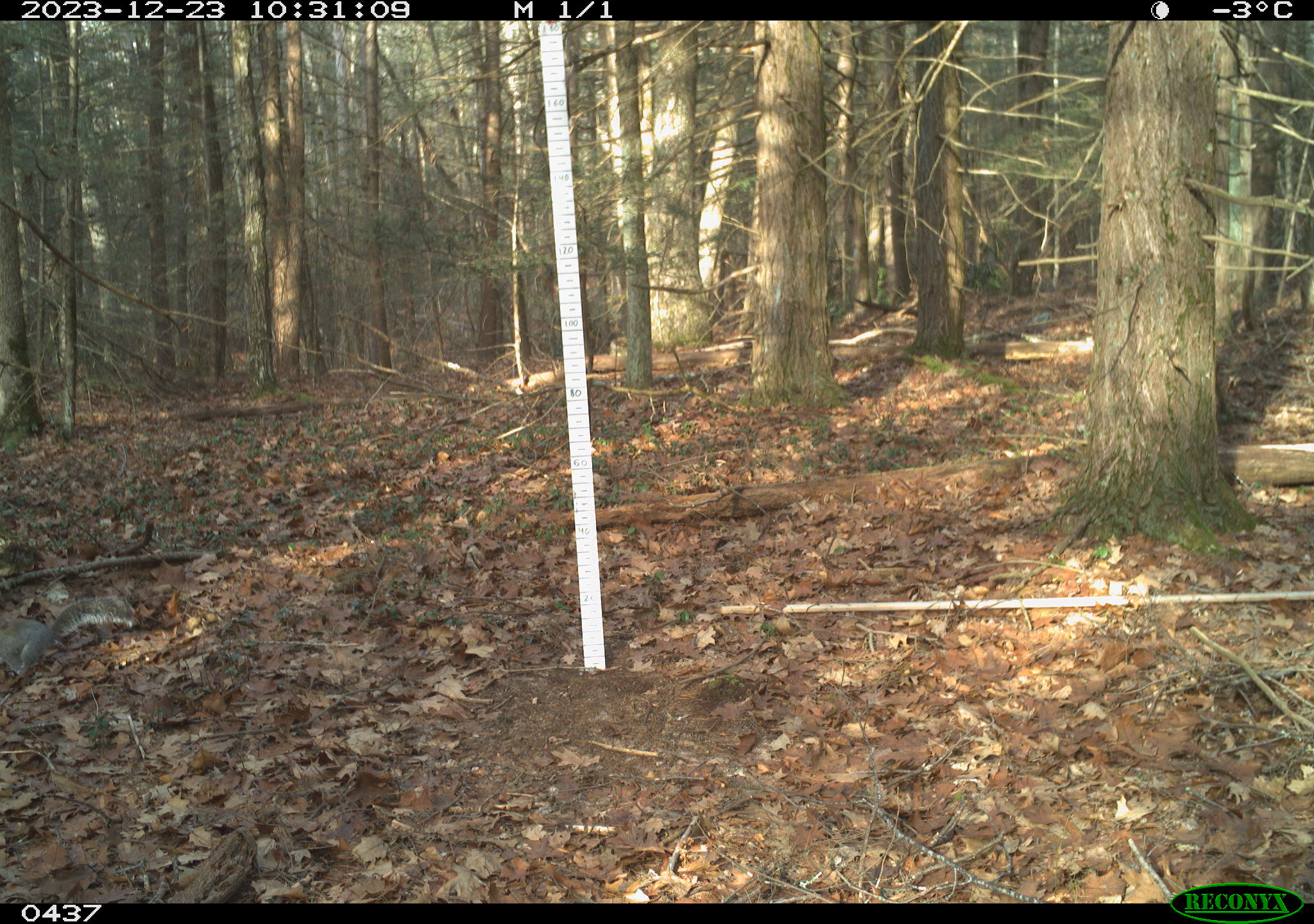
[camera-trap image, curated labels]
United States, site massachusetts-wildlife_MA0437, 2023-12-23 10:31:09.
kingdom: Animalia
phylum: Chordata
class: Mammalia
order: Rodentia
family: Sciuridae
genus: Sciurus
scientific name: Sciurus carolinensis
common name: gray squirrel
Gray squirrel (Sciurus carolinensis).